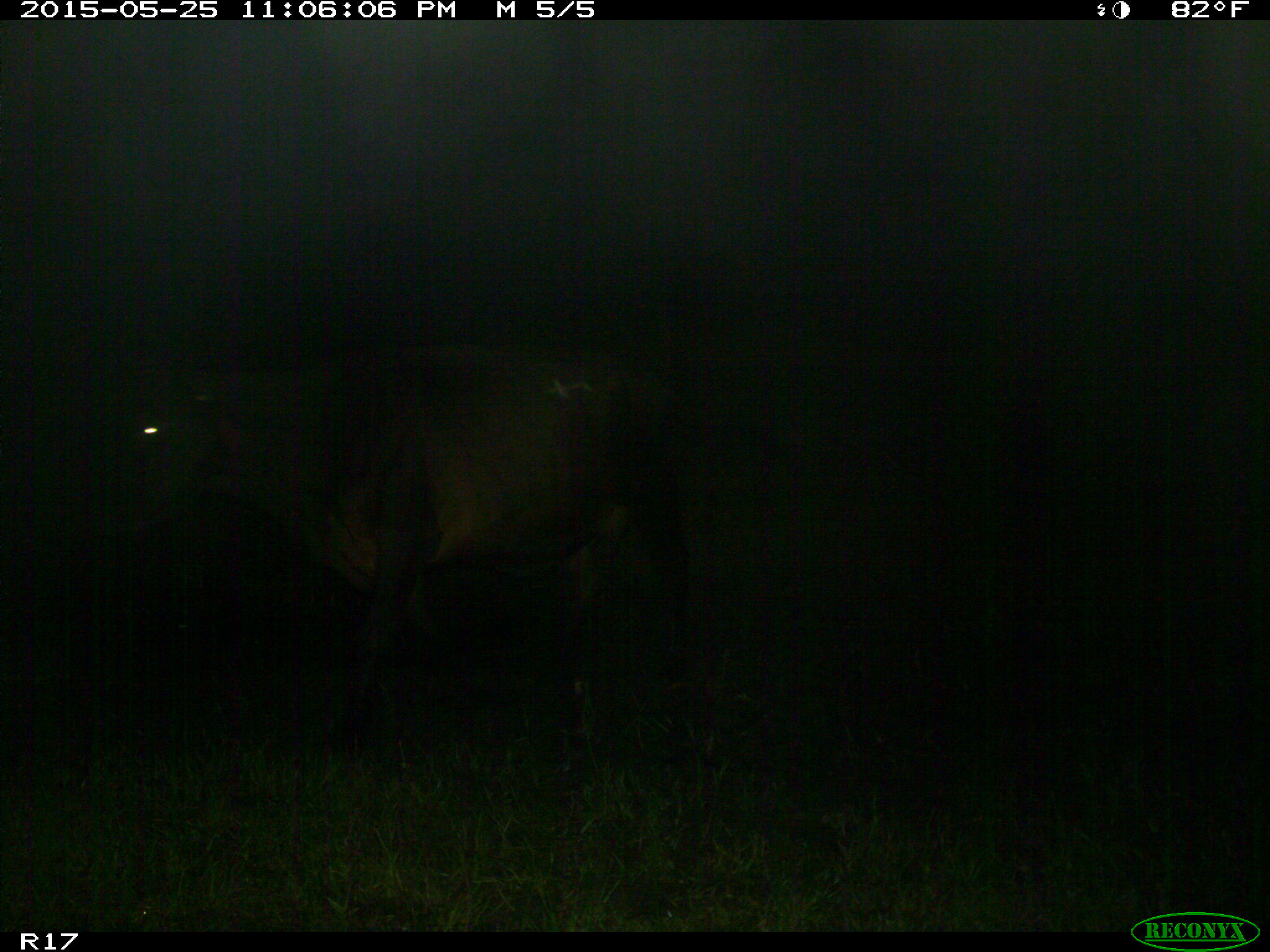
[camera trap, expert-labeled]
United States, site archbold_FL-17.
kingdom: Animalia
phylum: Chordata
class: Mammalia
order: Artiodactyla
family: Bovidae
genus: Bos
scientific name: Bos taurus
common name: domestic cow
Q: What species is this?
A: Bos taurus (domestic cow).